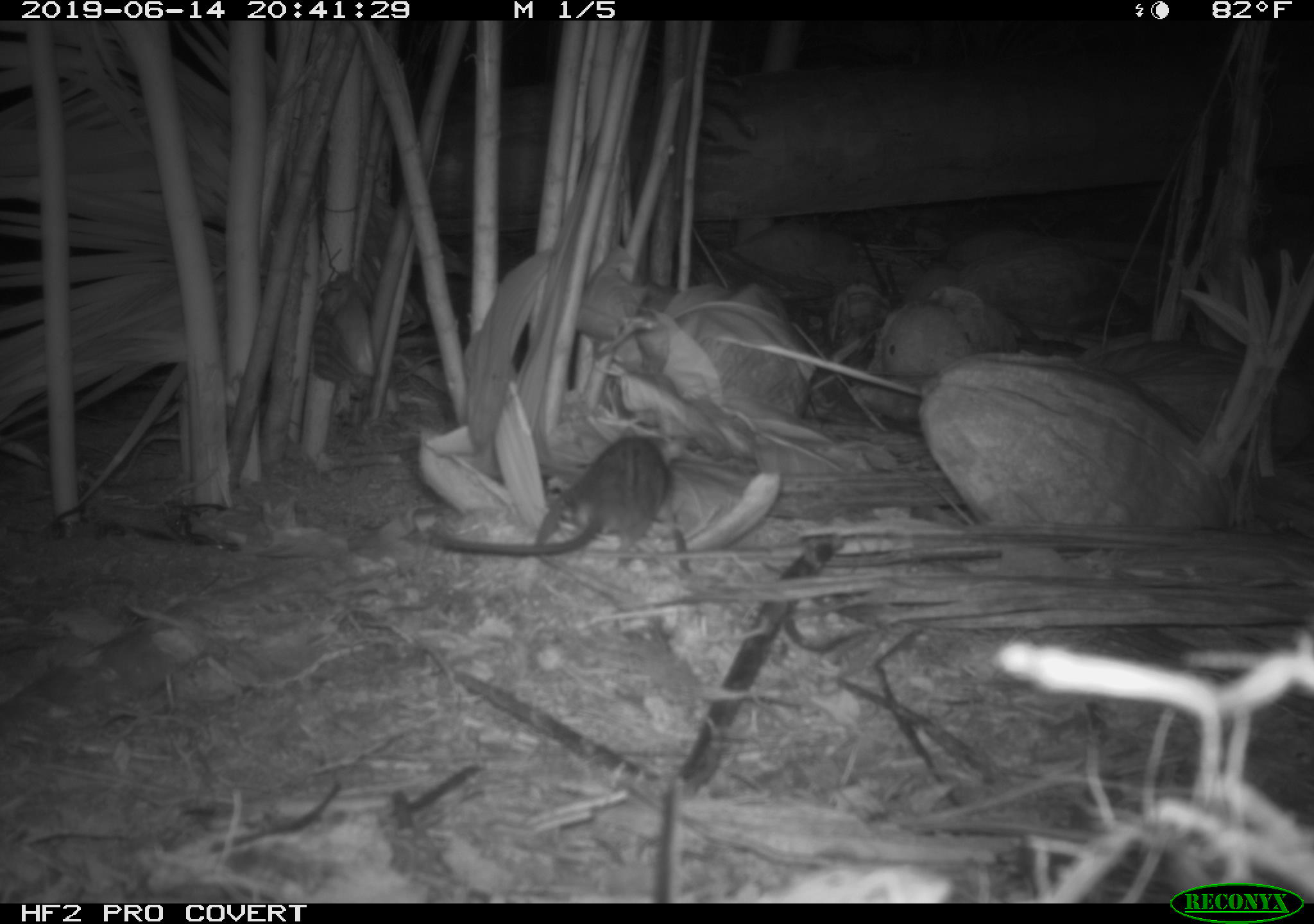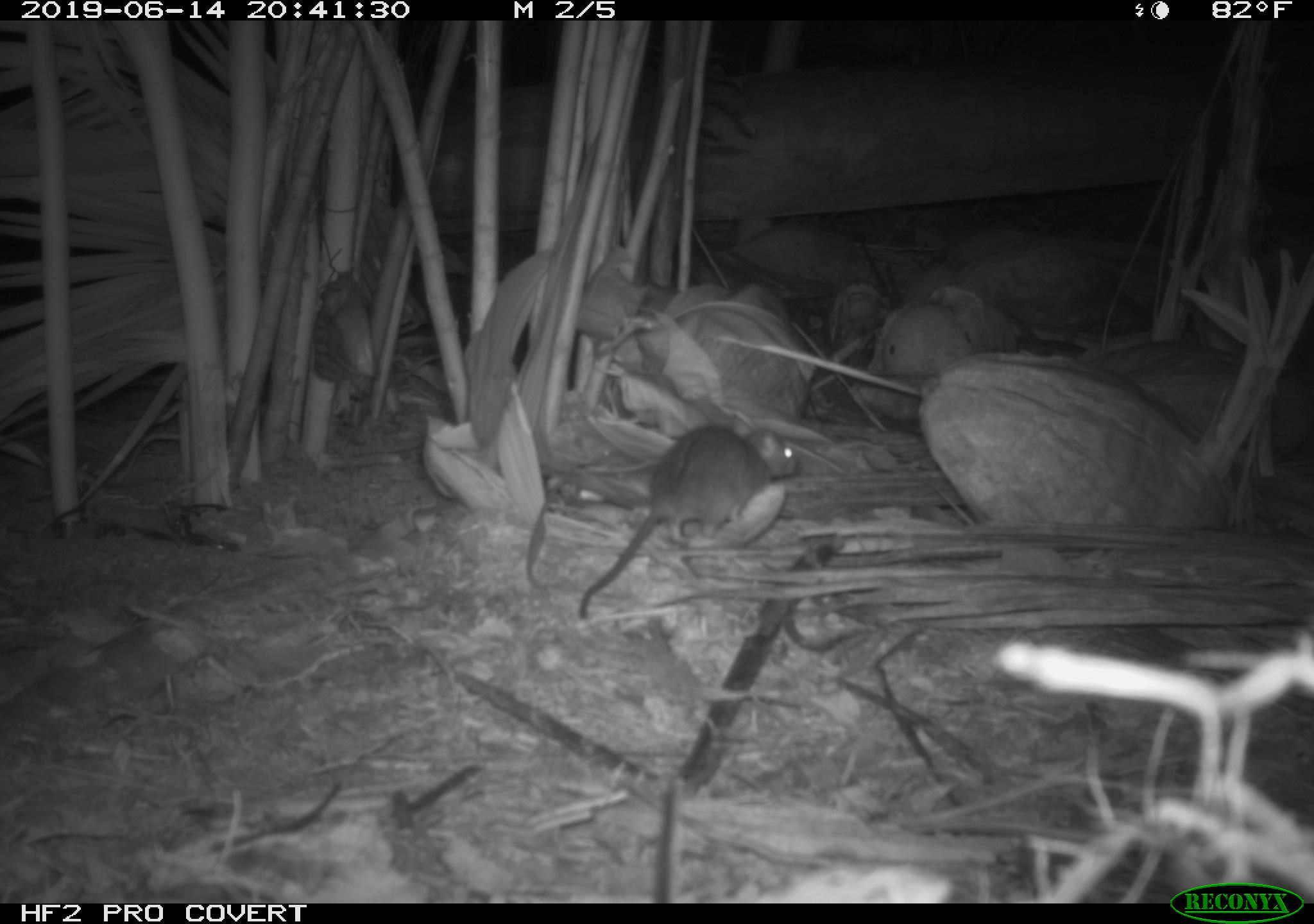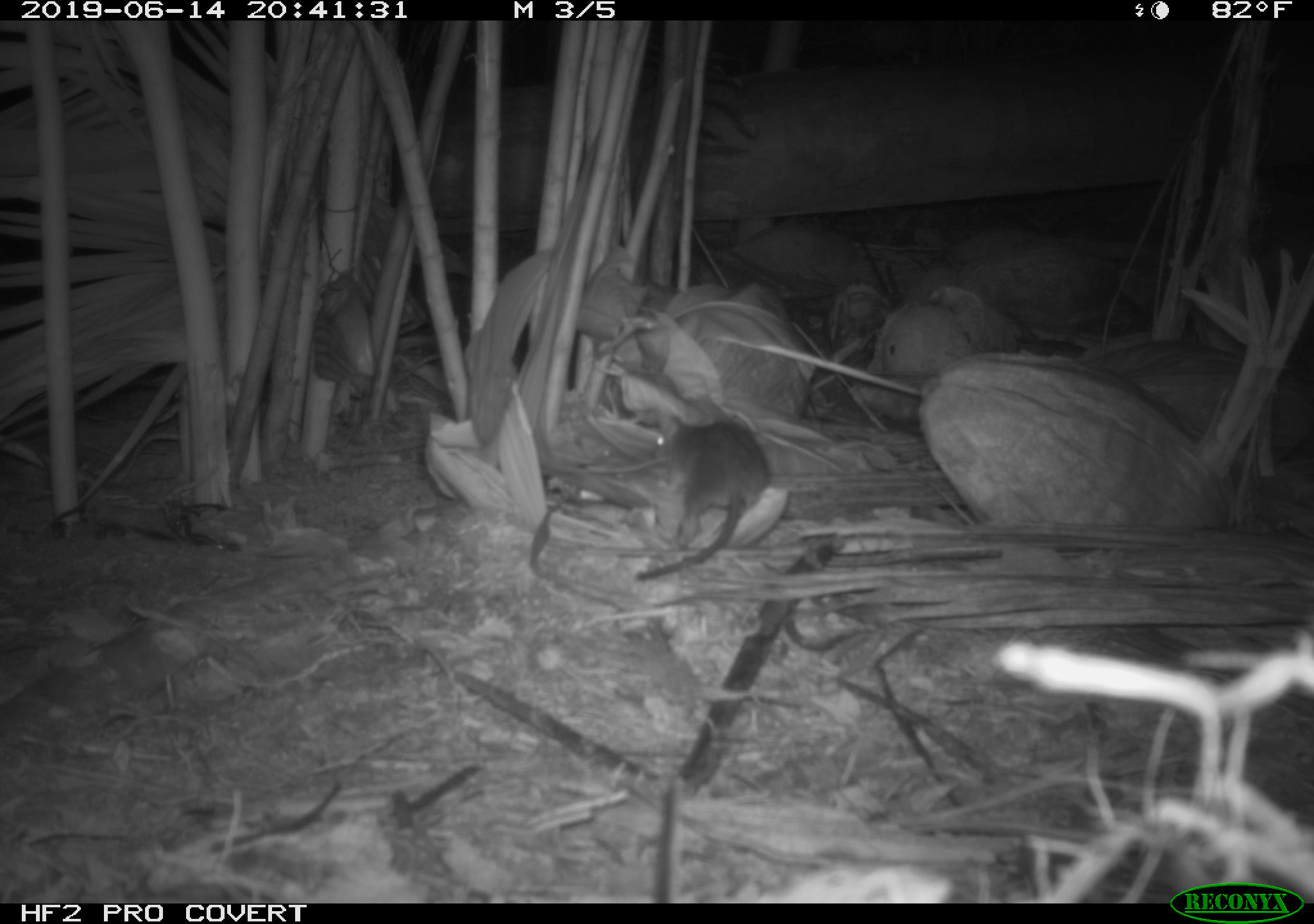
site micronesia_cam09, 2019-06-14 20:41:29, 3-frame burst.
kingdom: Animalia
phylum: Chordata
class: Mammalia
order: Rodentia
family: Muridae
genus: Rattus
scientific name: Rattus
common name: rat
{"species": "rat (Rattus)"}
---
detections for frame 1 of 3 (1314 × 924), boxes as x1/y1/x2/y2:
rat: 425/431/681/563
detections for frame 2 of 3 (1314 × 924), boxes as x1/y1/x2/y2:
rat: 561/420/801/615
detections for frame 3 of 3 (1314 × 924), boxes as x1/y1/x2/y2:
rat: 655/407/778/567